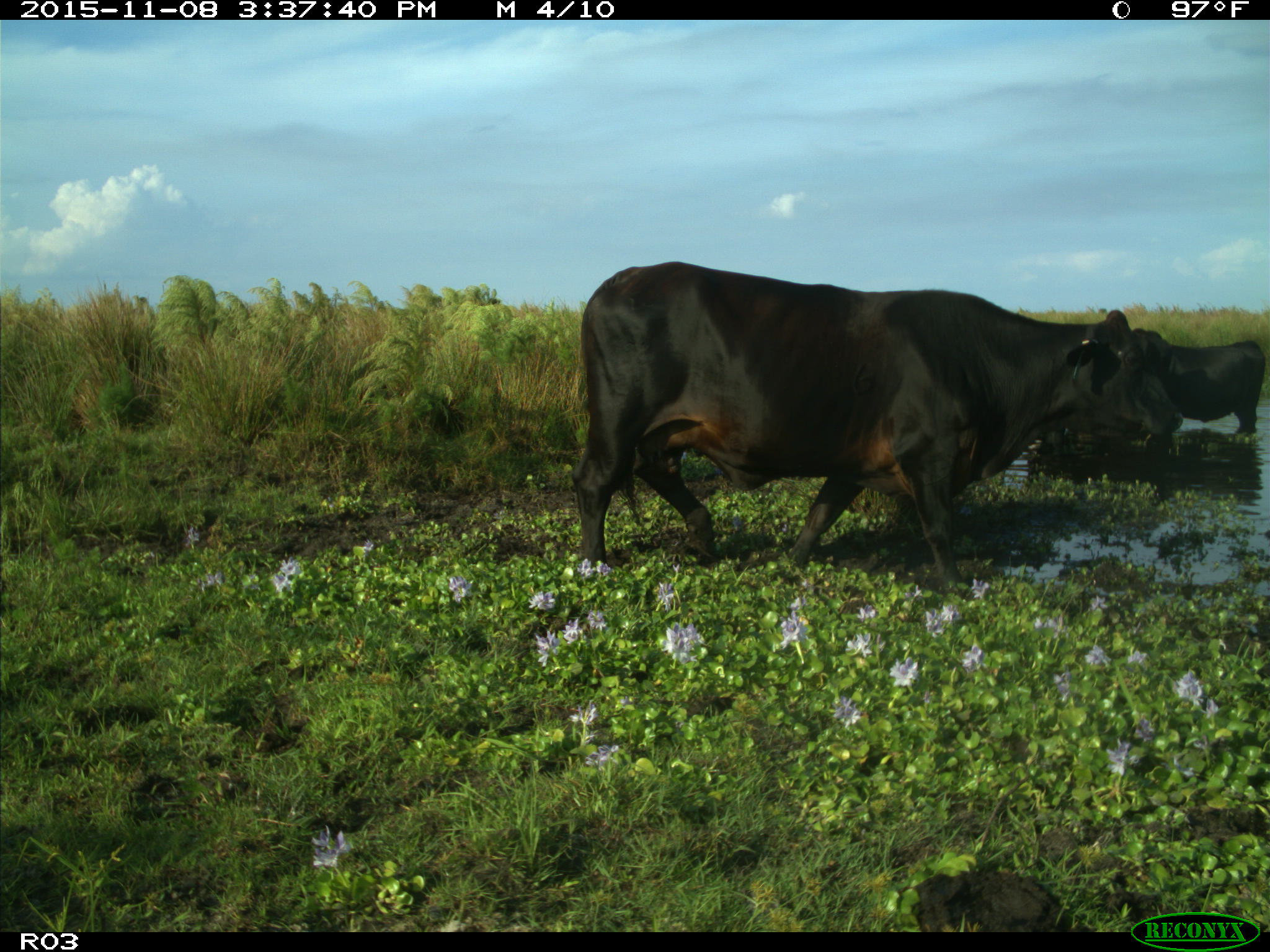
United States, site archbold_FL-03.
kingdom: Animalia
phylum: Chordata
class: Mammalia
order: Artiodactyla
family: Bovidae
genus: Bos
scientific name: Bos taurus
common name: domestic cow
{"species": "Bos taurus (domestic cow)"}